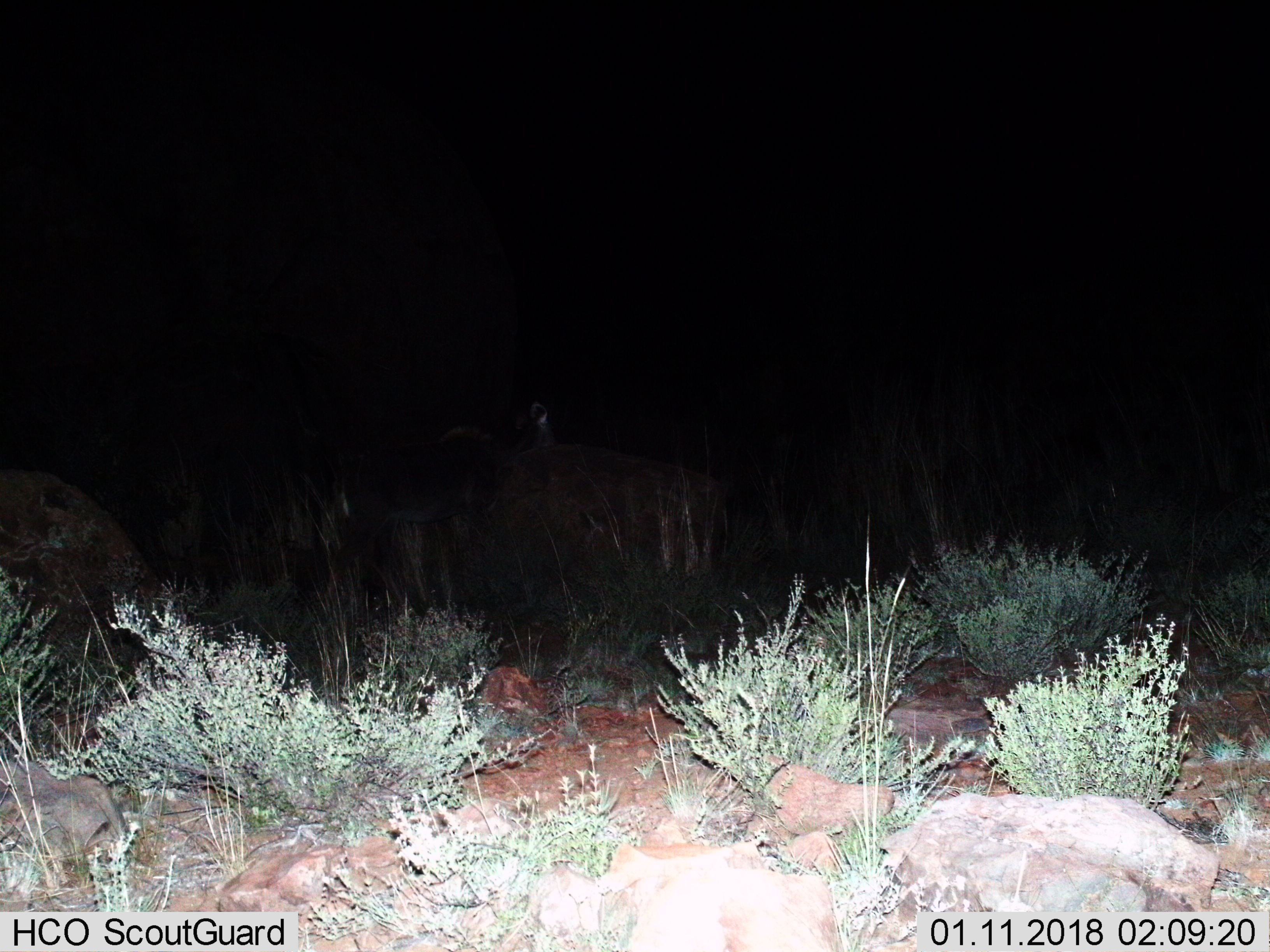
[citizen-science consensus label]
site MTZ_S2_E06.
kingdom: Animalia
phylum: Chordata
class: Mammalia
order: Artiodactyla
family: Bovidae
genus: Tragelaphus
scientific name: Tragelaphus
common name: kudu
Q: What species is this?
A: Kudu (Tragelaphus).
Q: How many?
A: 1.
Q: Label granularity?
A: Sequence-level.